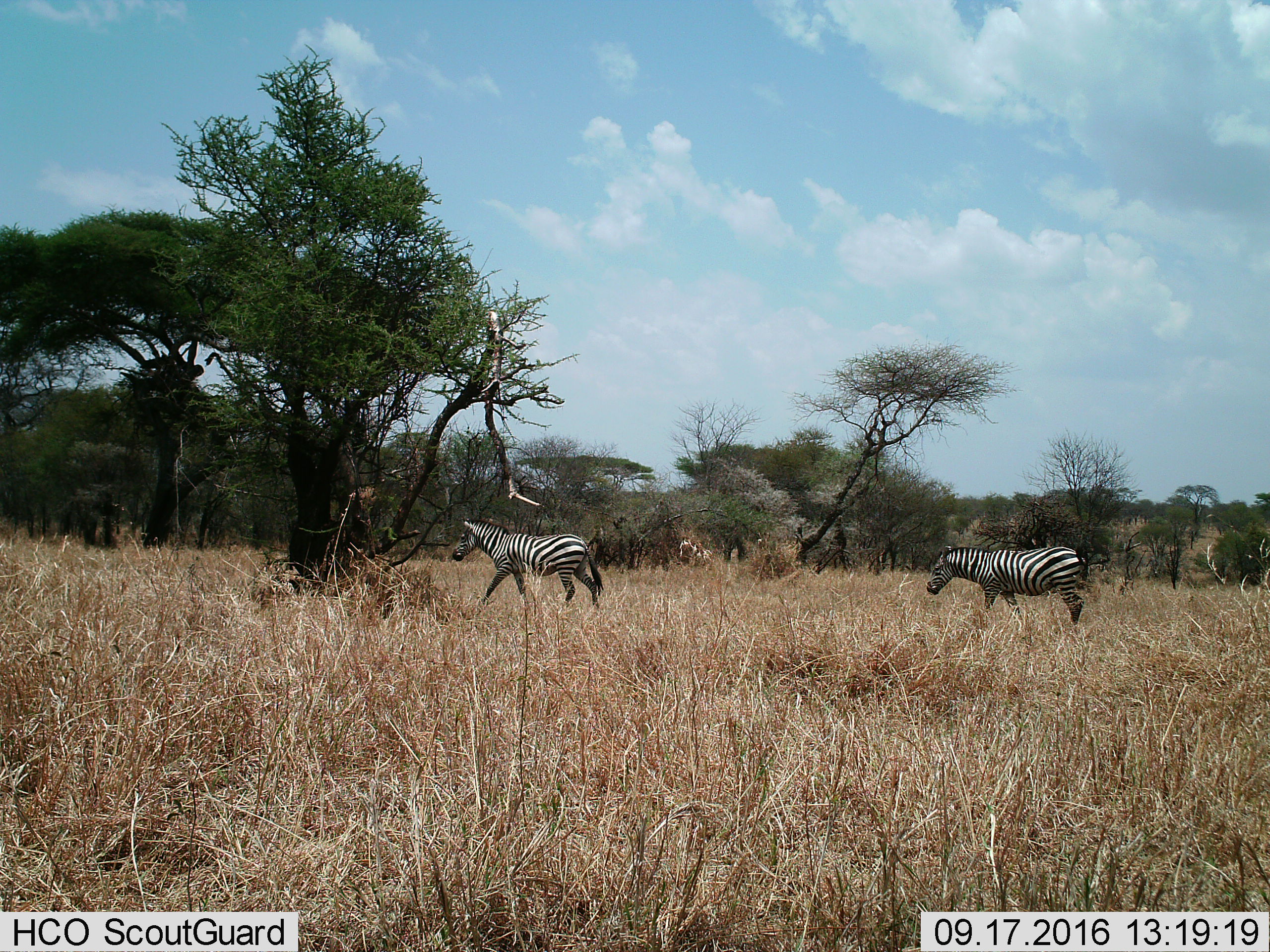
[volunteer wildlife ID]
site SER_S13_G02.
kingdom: Animalia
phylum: Chordata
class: Mammalia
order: Perissodactyla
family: Equidae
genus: Equus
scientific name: Equus quagga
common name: plains zebra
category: zebraplains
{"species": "zebraplains (plains zebra) (Equus quagga)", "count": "2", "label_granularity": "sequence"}